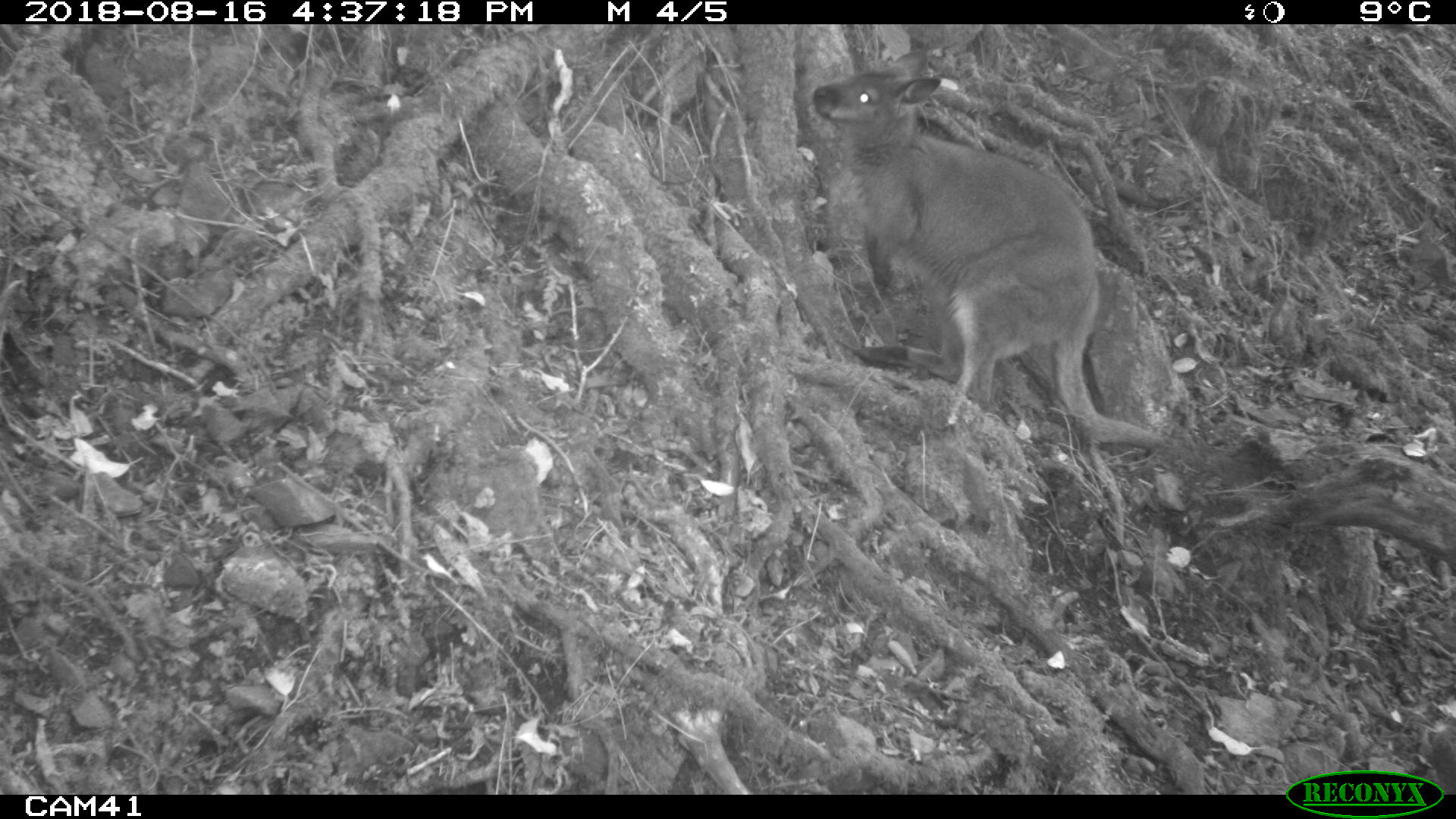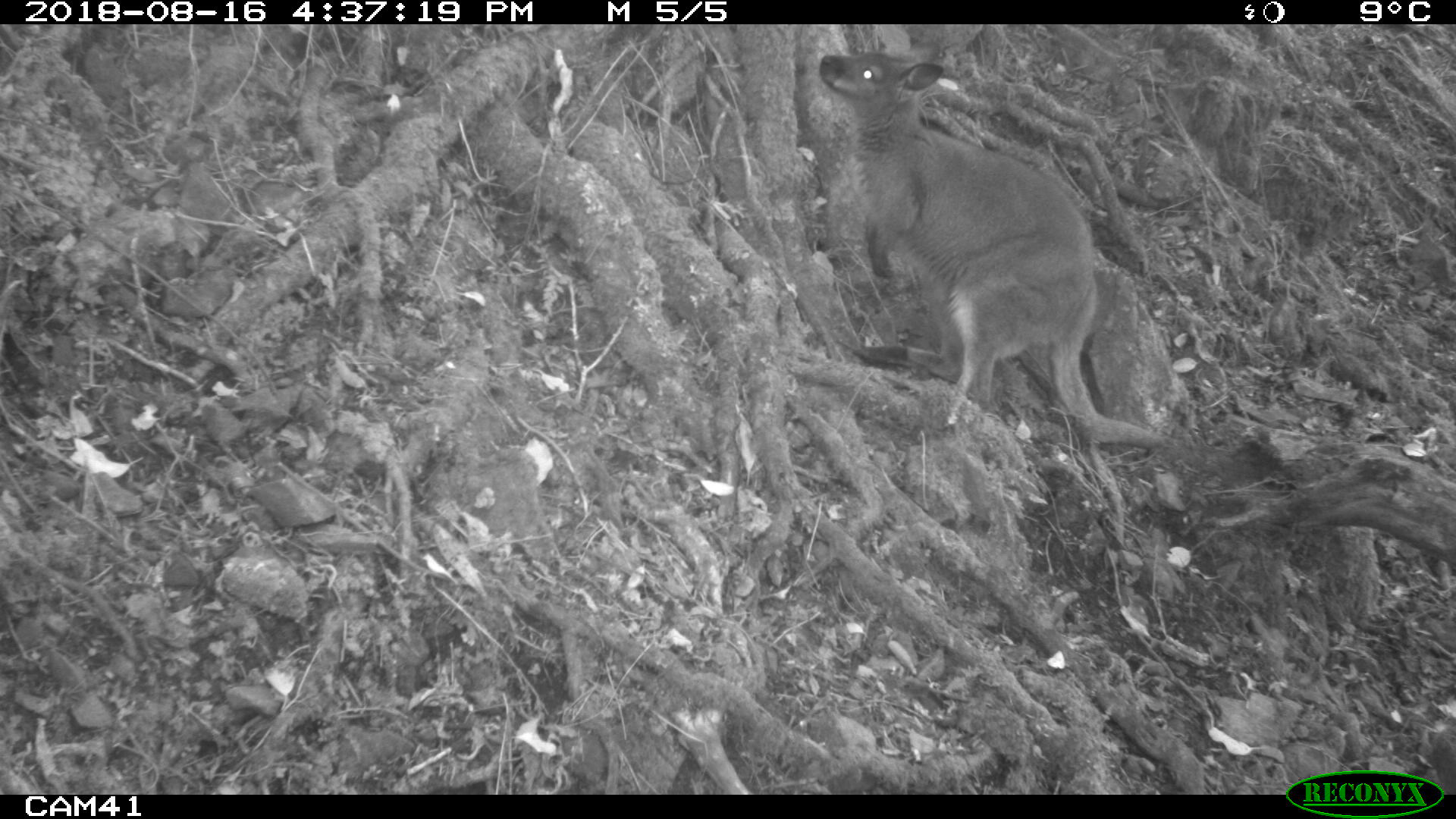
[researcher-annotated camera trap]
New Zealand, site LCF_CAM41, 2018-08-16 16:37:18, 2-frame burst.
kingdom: Animalia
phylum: Chordata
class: Mammalia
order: Diprotodontia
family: Macropodidae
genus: Notamacropus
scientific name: Notamacropus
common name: wallaby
Wallaby (Notamacropus).